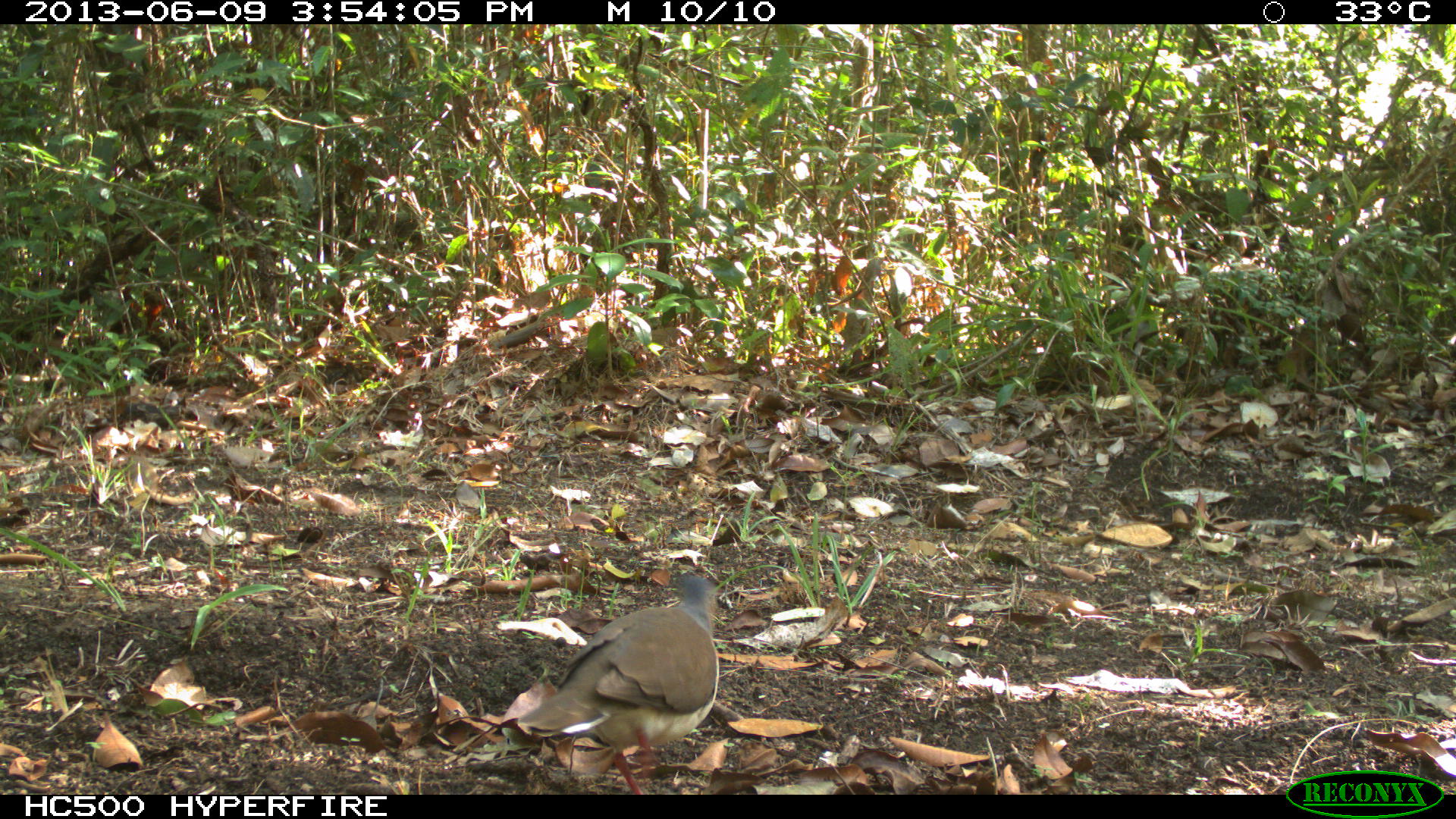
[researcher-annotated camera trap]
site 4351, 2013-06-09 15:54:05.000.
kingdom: Animalia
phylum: Chordata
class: Aves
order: Columbiformes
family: Columbidae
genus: Leptotila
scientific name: Leptotila plumbeiceps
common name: gray-headed dove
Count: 1.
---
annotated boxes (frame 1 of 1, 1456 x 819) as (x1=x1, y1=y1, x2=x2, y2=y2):
leptotila plumbeiceps: (x1=511, y1=572, x2=723, y2=794)